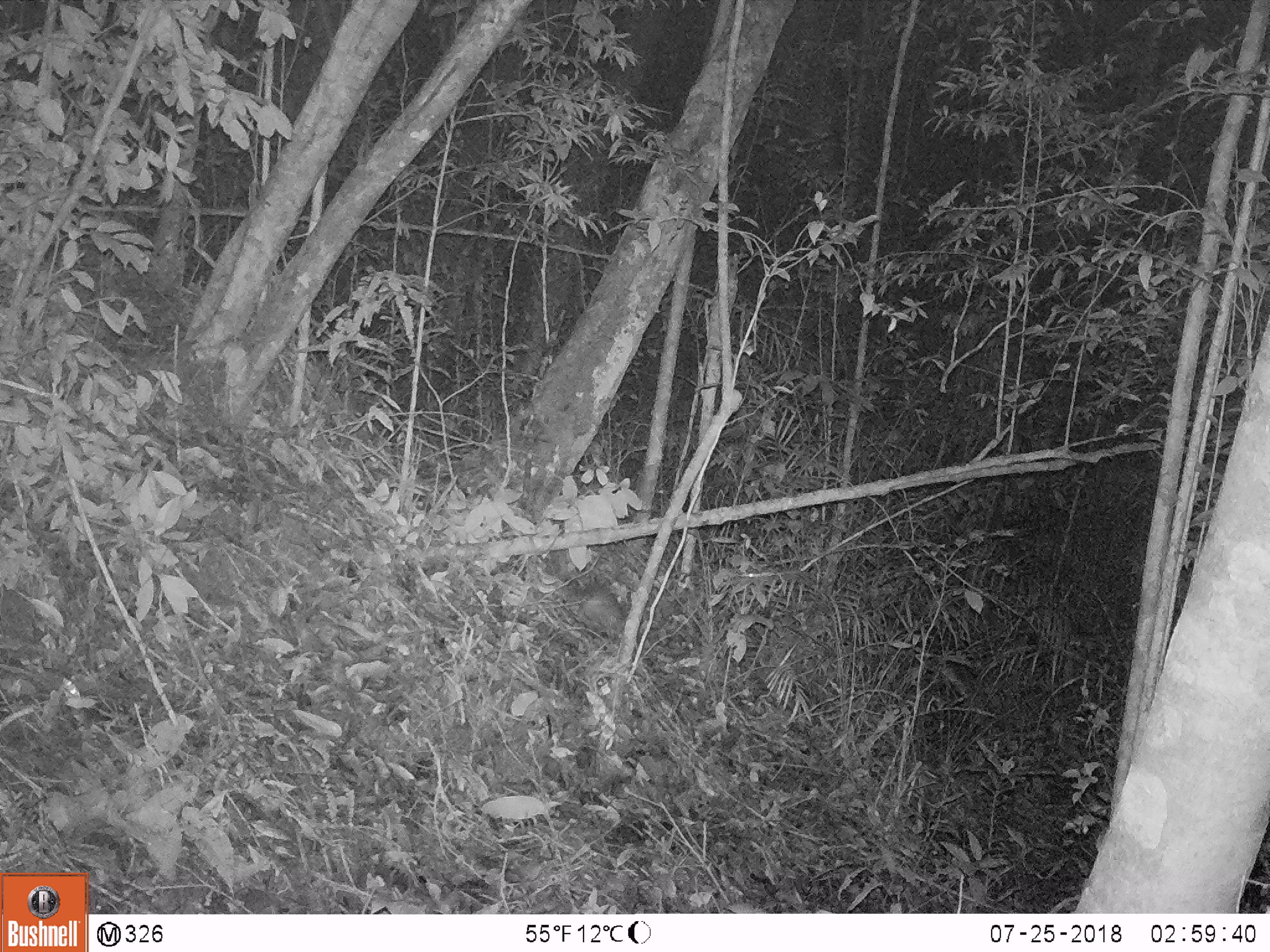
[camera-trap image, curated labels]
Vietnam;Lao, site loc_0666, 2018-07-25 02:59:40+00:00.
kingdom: Animalia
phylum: Chordata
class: Mammalia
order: Rodentia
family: Muridae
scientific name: Muridae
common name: old-world mice and rats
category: unidentified murid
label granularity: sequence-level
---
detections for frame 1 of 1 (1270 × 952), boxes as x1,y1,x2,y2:
unidentified murid: 576,582,626,639